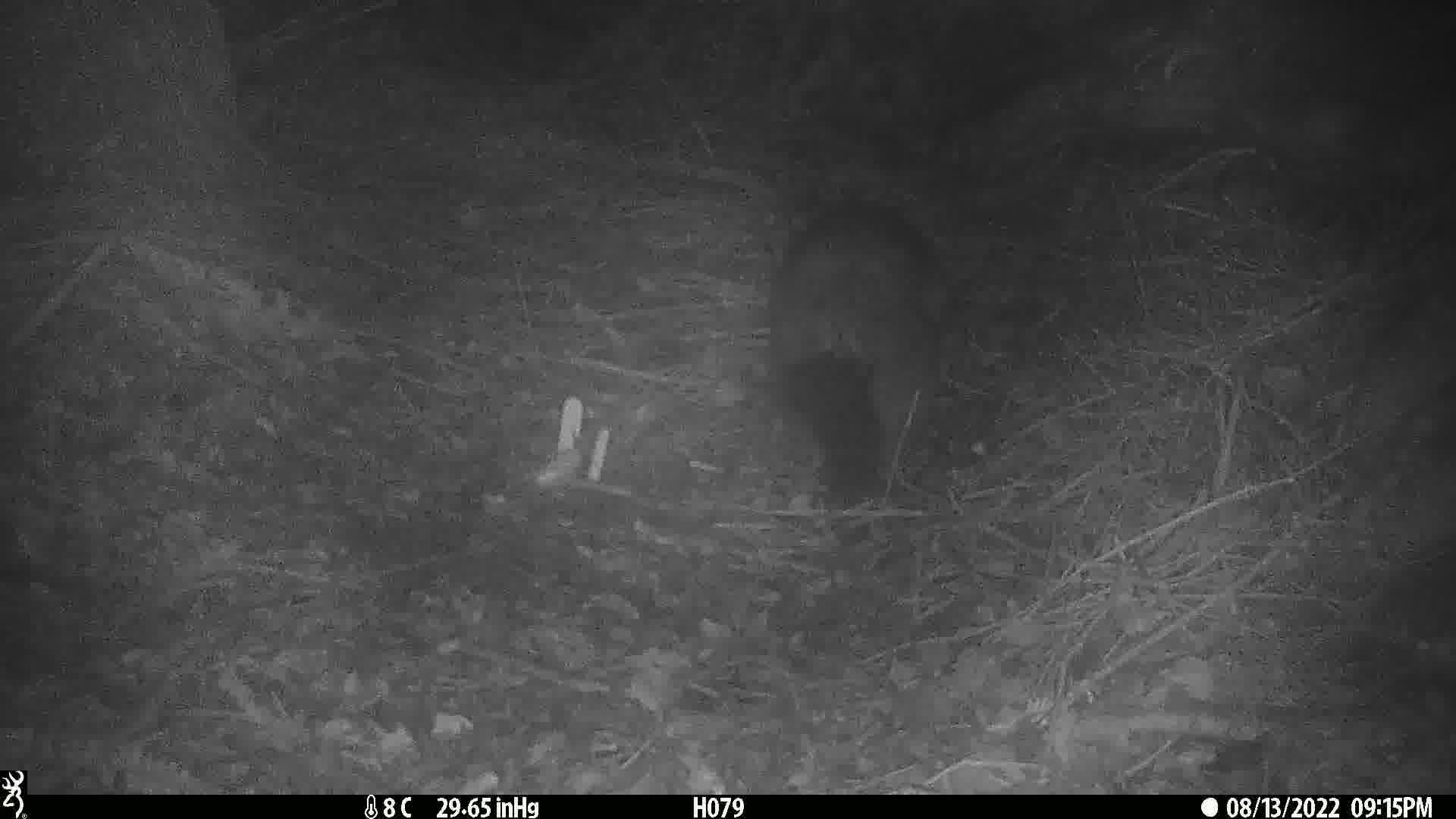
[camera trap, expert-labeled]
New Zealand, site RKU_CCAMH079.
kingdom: Animalia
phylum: Chordata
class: Mammalia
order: Diprotodontia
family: Phalangeridae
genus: Trichosurus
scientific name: Trichosurus vulpecula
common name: common brushtail possum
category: possum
Possum (common brushtail possum) (Trichosurus vulpecula).